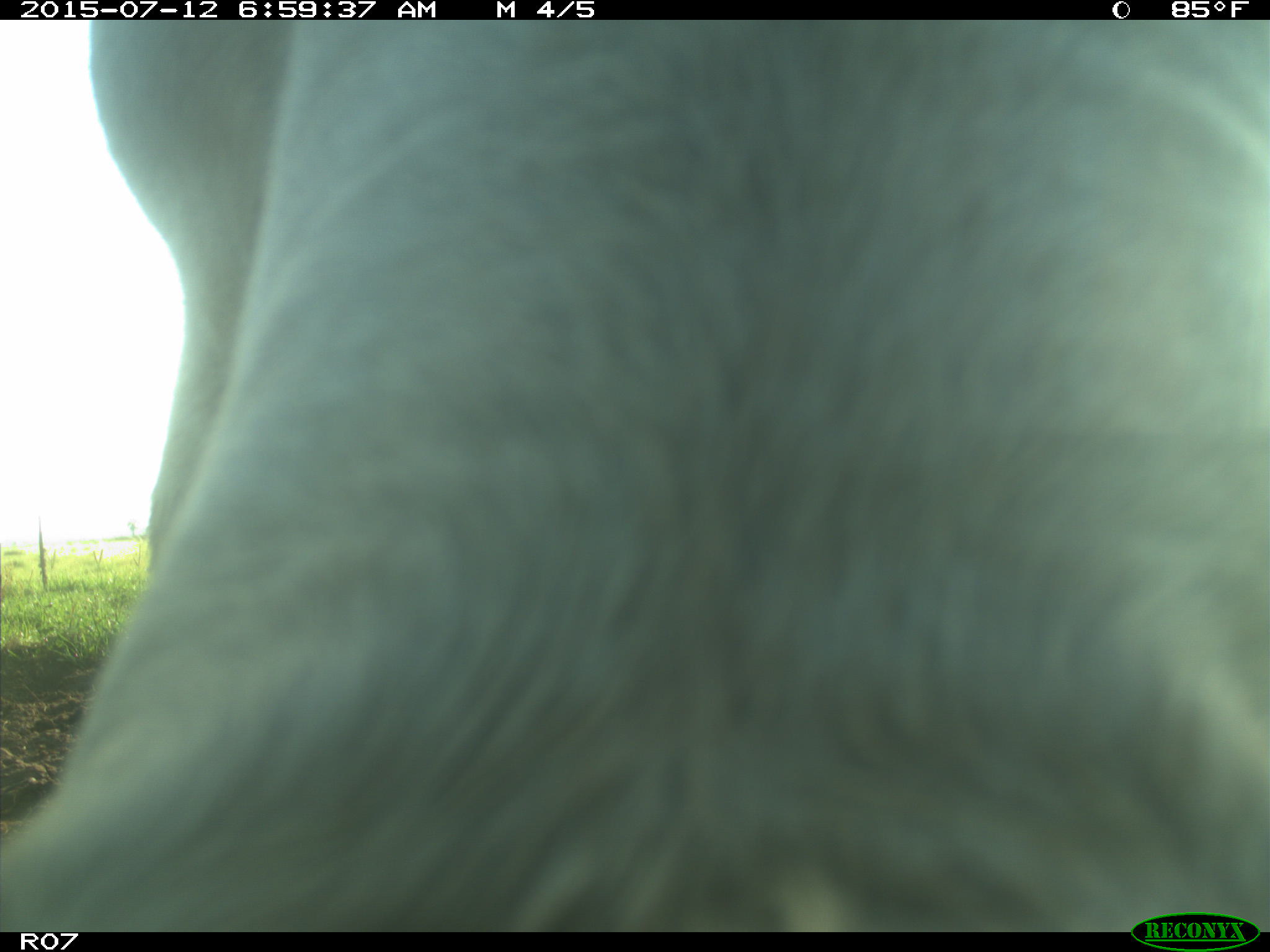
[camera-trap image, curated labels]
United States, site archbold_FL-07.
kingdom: Animalia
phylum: Chordata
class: Mammalia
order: Artiodactyla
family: Bovidae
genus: Bos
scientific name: Bos taurus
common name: domestic cow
Bos taurus (domestic cow).